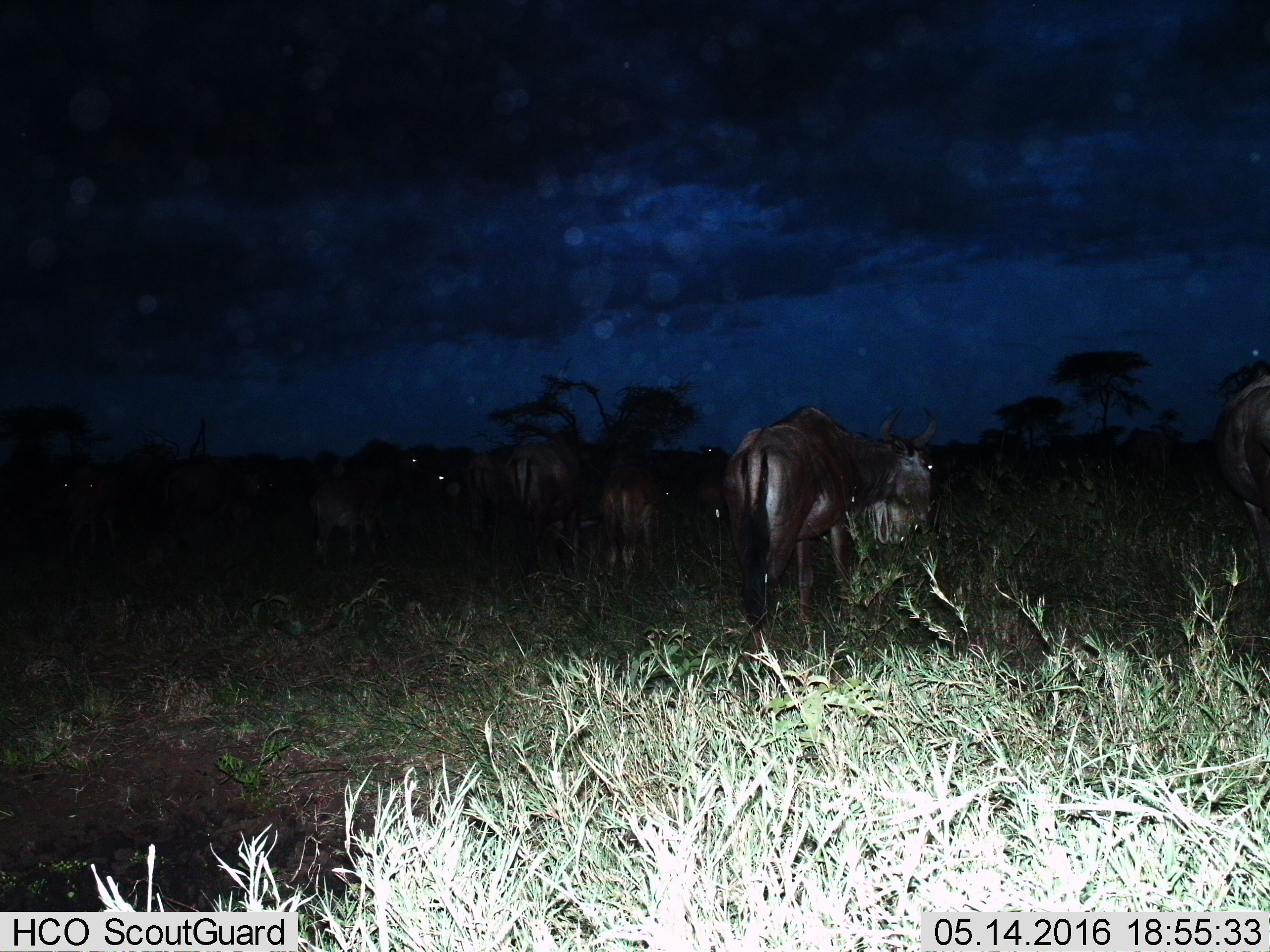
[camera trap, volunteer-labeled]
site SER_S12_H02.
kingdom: Animalia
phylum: Chordata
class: Mammalia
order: Artiodactyla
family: Bovidae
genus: Connochaetes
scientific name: Connochaetes taurinus taurinus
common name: blue wildebeest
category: wildebeestblue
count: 8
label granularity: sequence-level